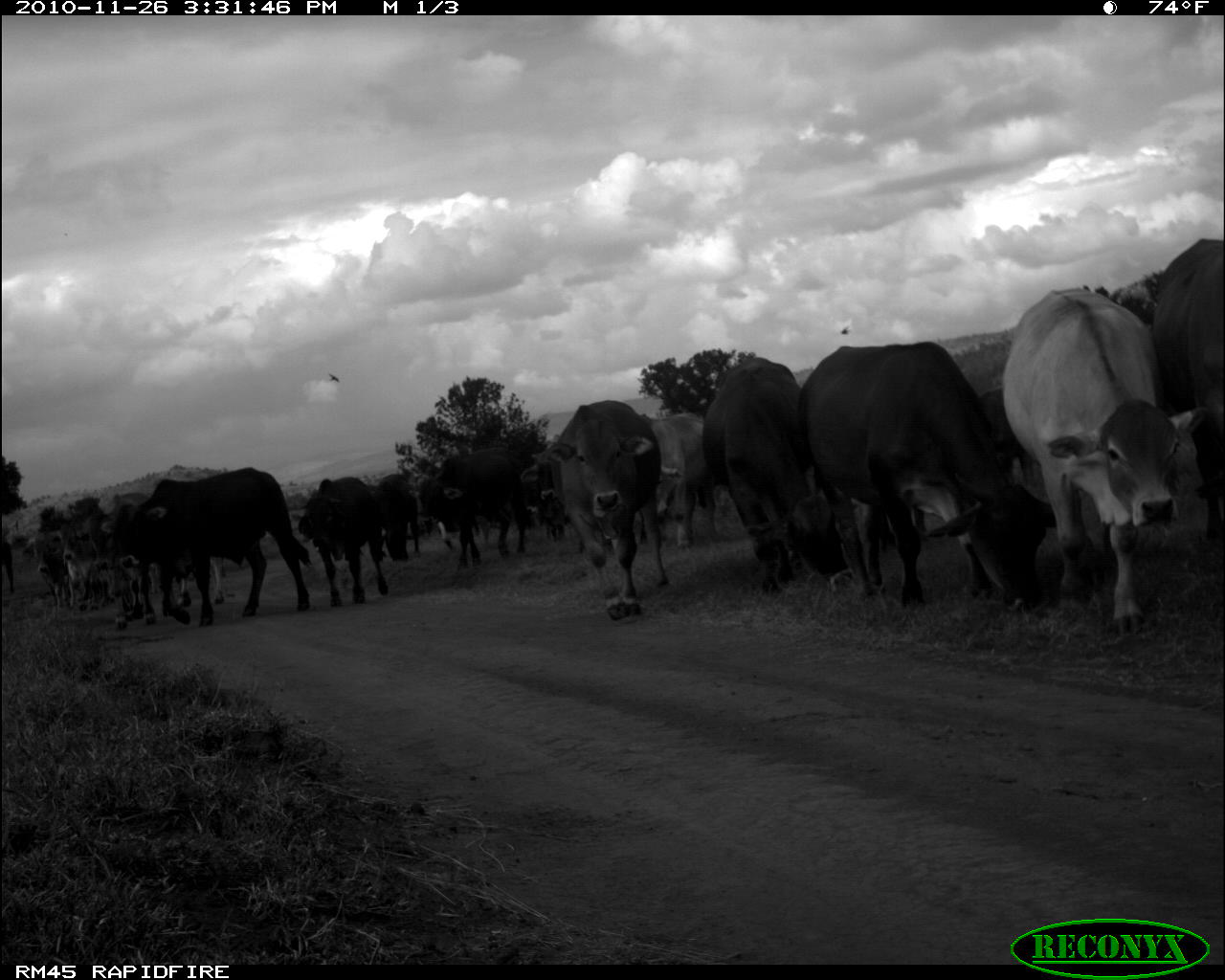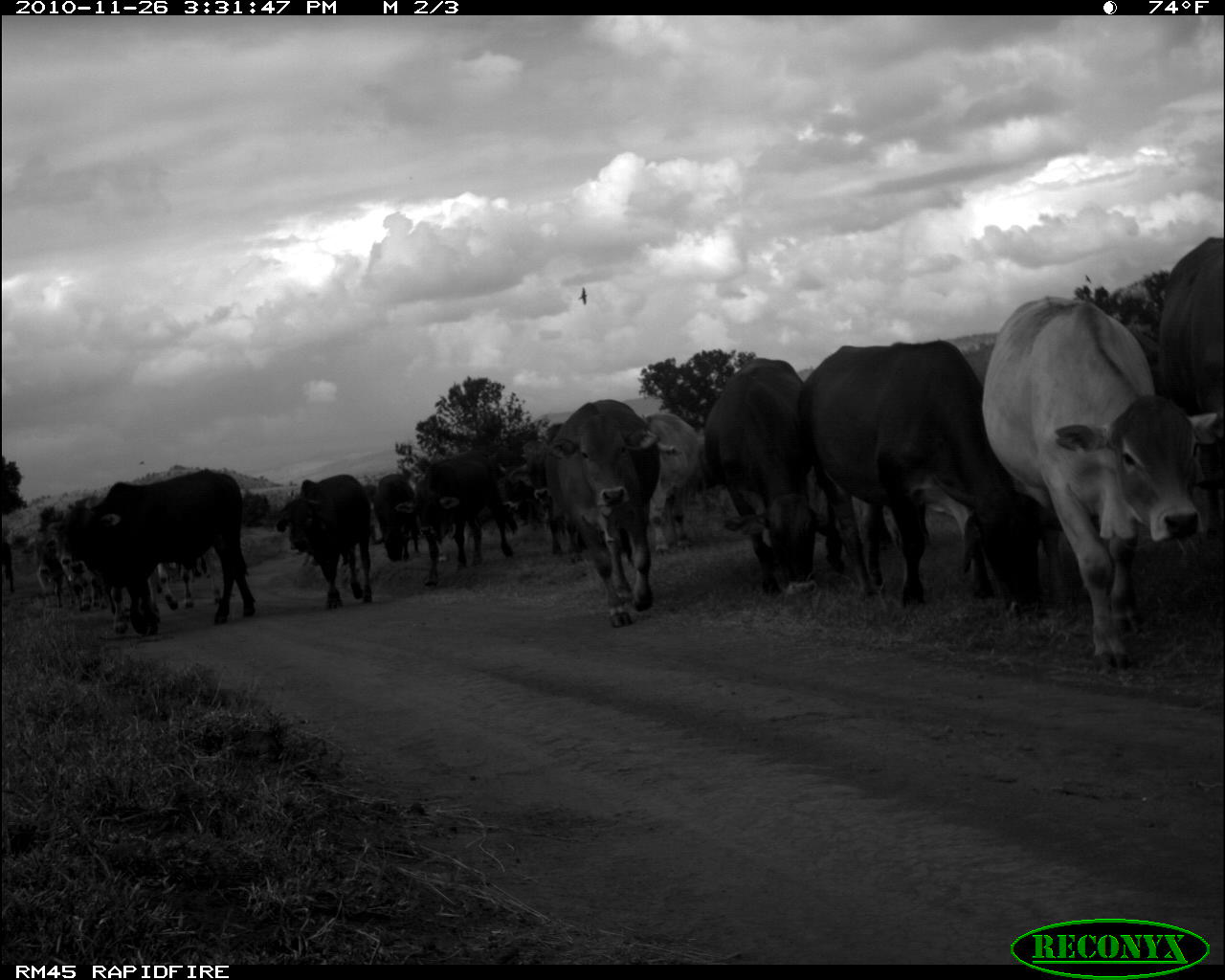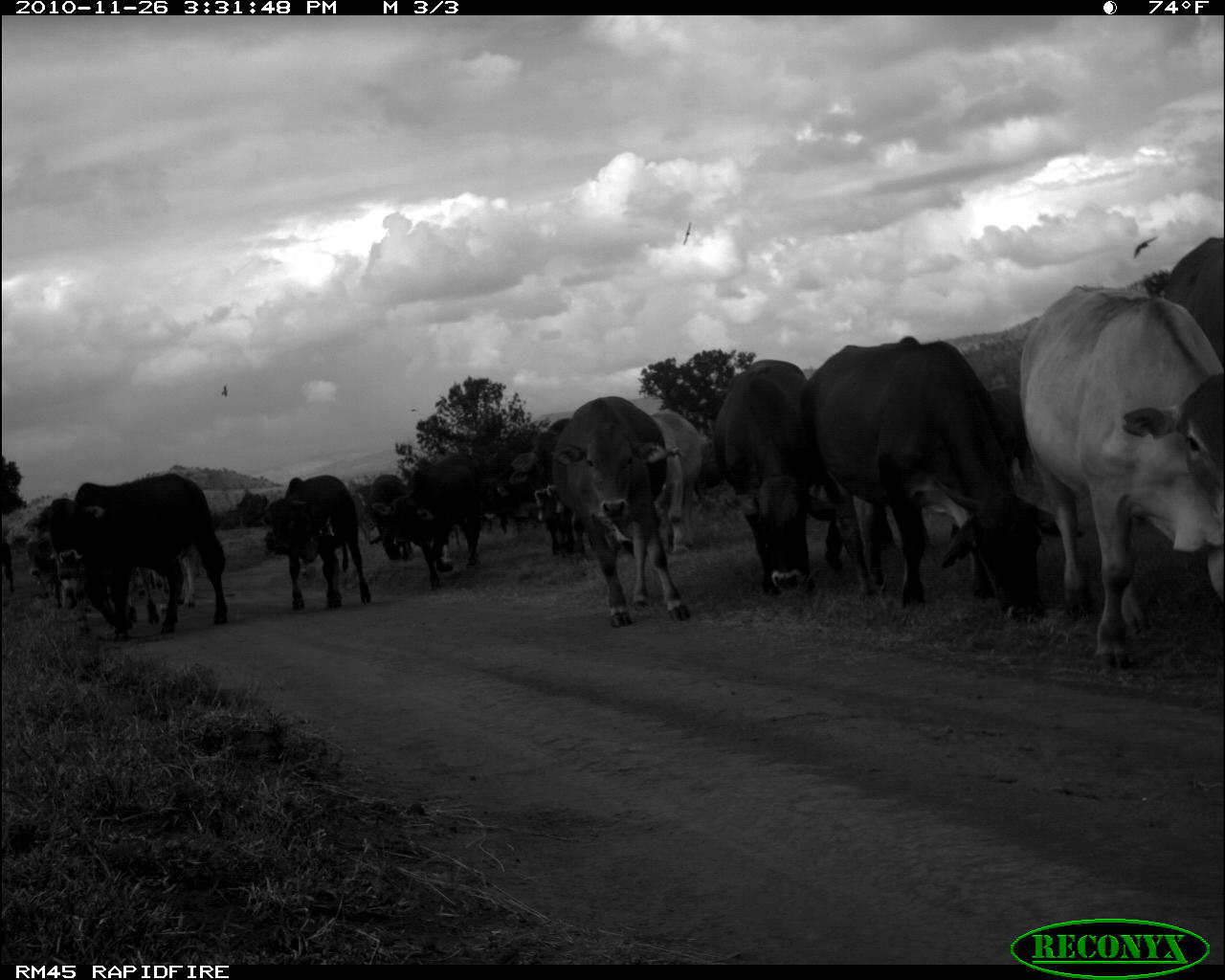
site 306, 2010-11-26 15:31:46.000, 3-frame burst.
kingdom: Animalia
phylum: Chordata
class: Mammalia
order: Artiodactyla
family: Bovidae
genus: Bos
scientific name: Bos taurus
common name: domestic cattle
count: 14